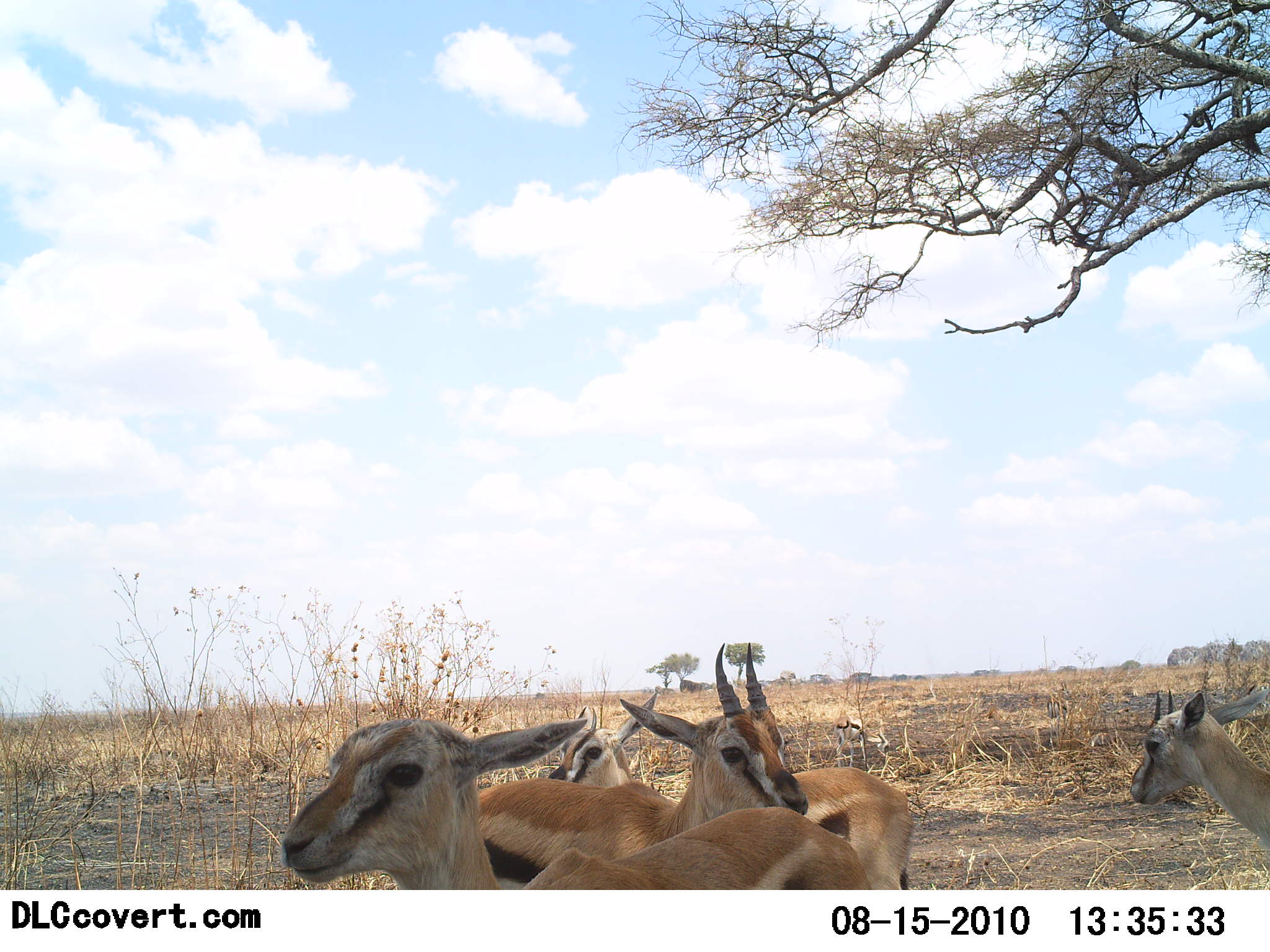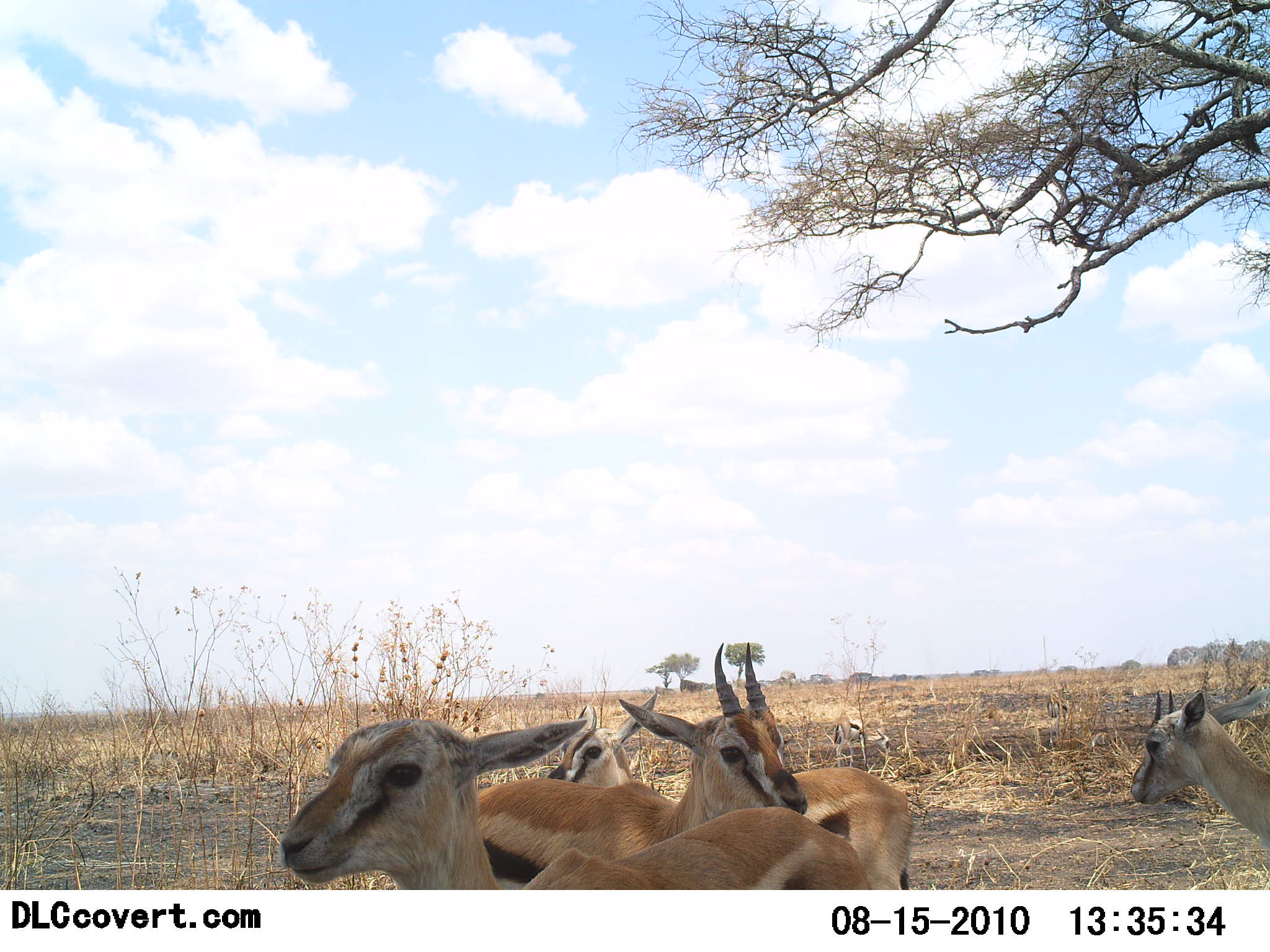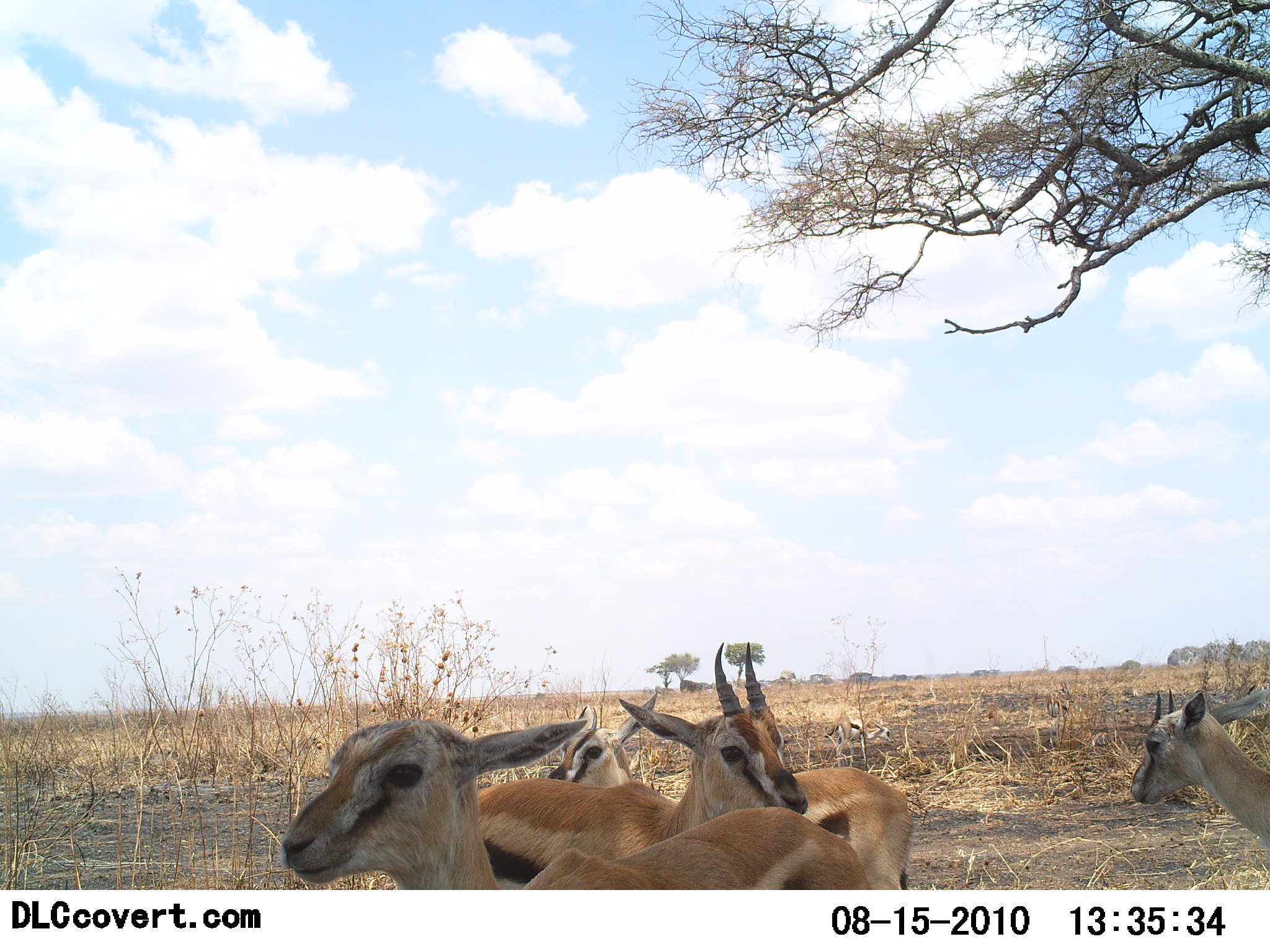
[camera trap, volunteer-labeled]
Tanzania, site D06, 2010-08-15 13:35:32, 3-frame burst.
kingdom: Animalia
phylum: Chordata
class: Mammalia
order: Artiodactyla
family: Bovidae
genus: Eudorcas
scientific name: Eudorcas thomsonii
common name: thomson's gazelle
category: gazellethomsons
Gazellethomsons (thomson's gazelle) (Eudorcas thomsonii), count 5. Behavior (volunteer vote fractions): standing 91%, resting 9%, moving 0%, interacting 0%. Young present (vote fraction): 18%. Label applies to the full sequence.